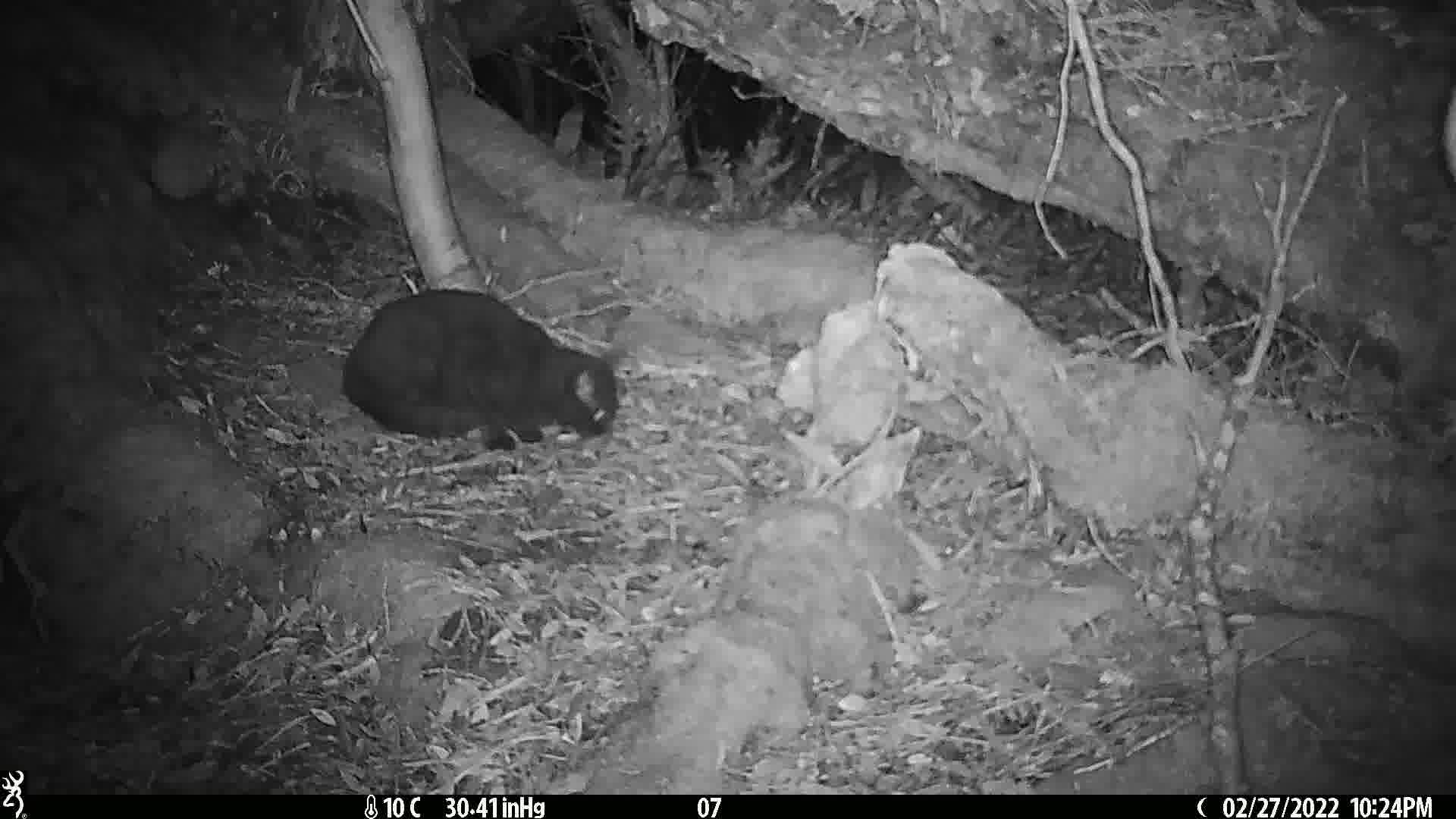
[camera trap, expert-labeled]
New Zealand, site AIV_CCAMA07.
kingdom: Animalia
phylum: Chordata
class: Mammalia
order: Carnivora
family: Felidae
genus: Felis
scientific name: Felis catus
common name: domestic cat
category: cat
Cat (domestic cat) (Felis catus).